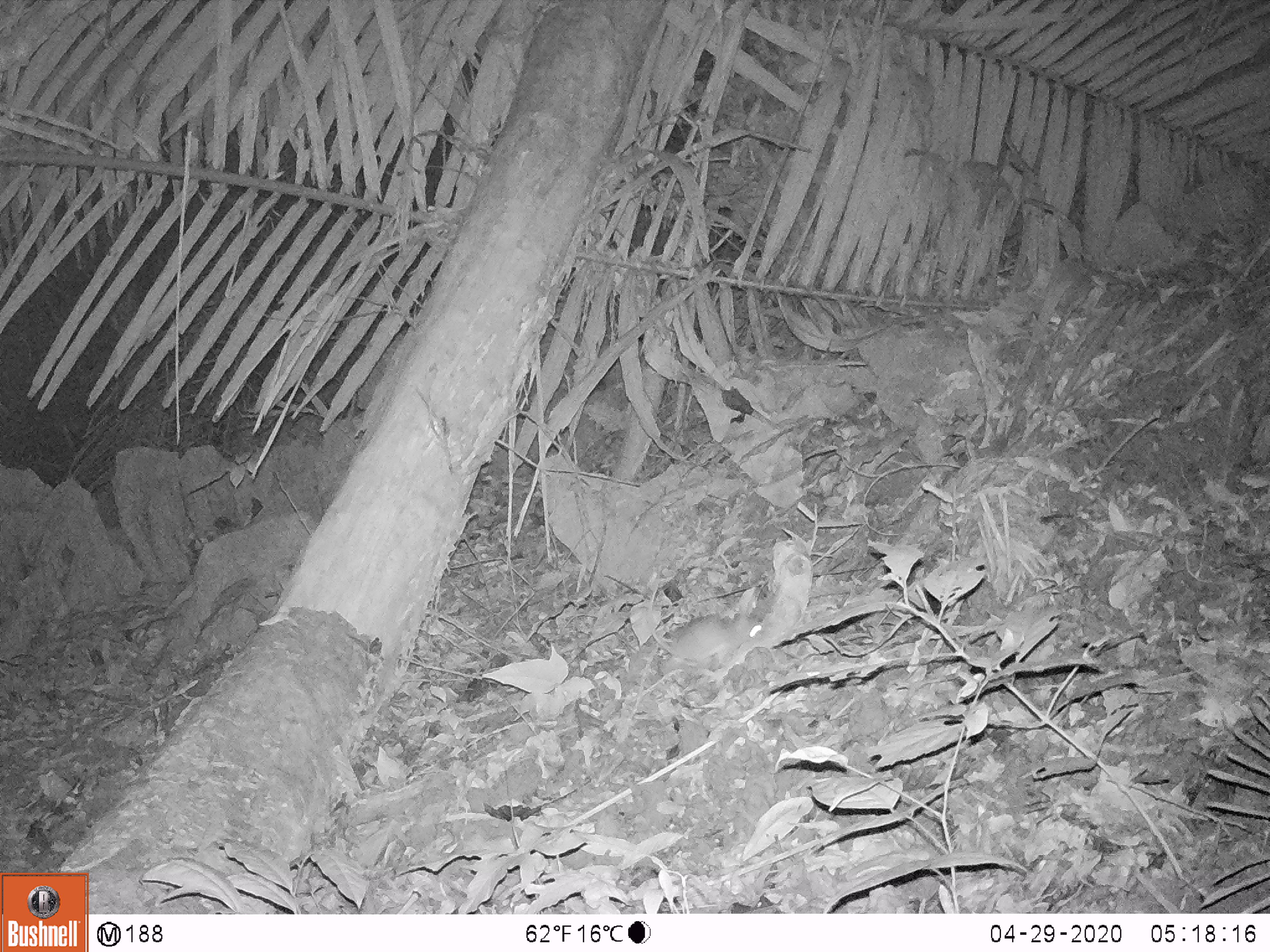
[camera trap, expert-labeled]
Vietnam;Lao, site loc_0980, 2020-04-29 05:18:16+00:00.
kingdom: Animalia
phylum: Chordata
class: Mammalia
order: Rodentia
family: Muridae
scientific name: Muridae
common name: old-world mice and rats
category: unidentified murid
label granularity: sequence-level